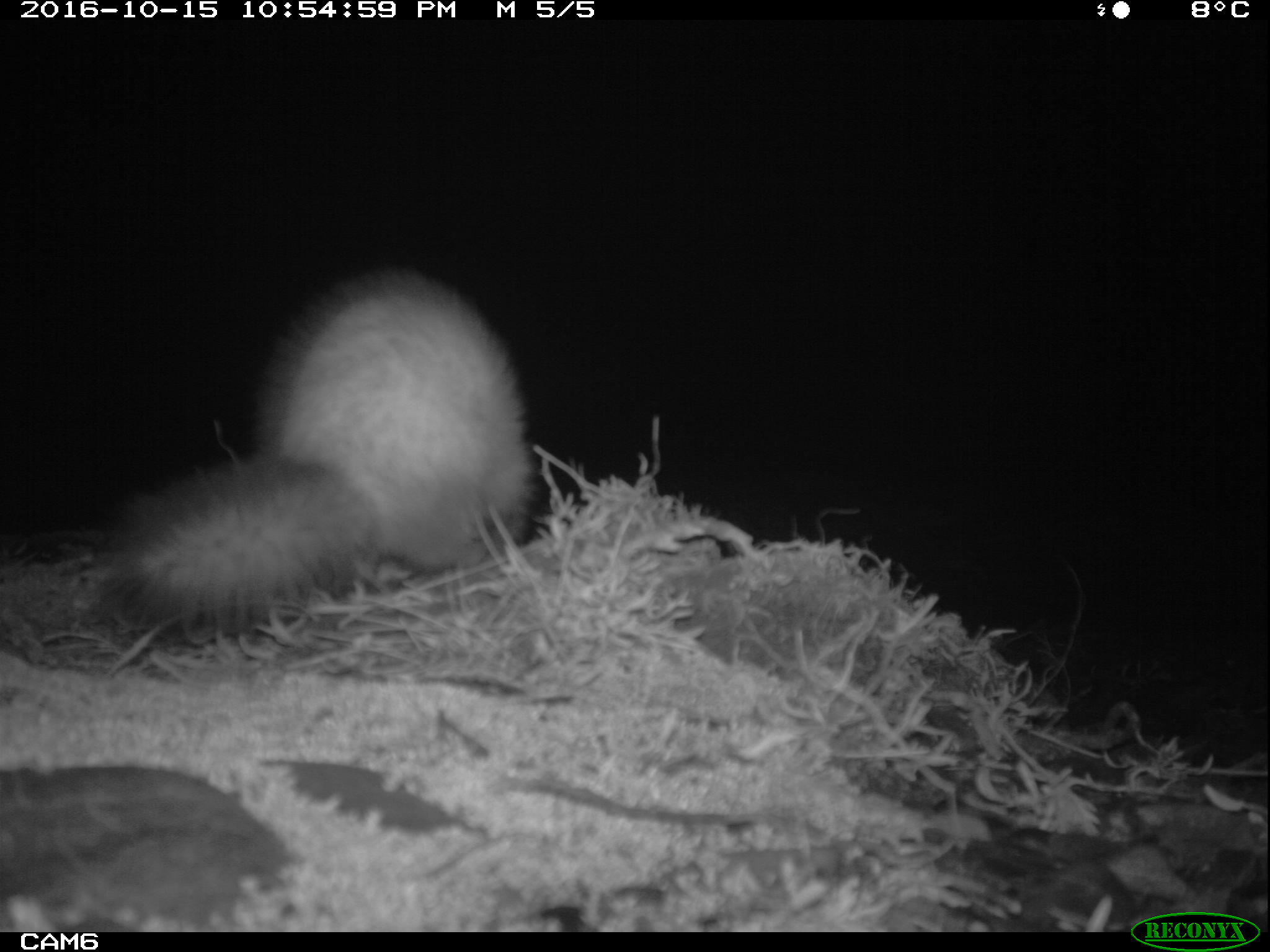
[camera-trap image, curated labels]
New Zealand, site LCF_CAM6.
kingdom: Animalia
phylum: Chordata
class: Mammalia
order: Carnivora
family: Mustelidae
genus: Mustela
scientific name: Mustela furo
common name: ferret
Ferret (Mustela furo).